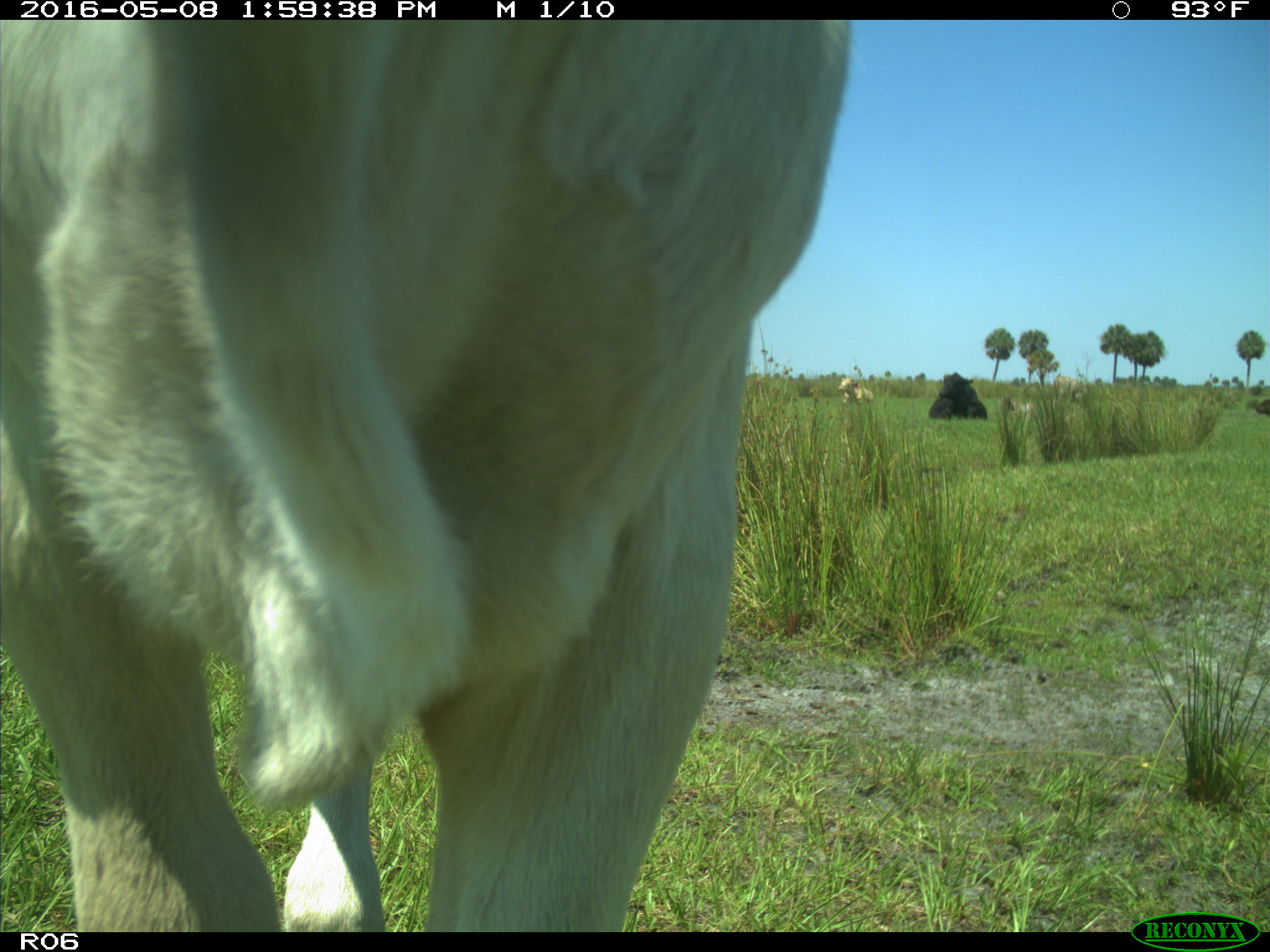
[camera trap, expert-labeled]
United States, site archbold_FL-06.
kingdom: Animalia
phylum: Chordata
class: Mammalia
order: Artiodactyla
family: Bovidae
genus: Bos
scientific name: Bos taurus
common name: domestic cow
Bos taurus (domestic cow).